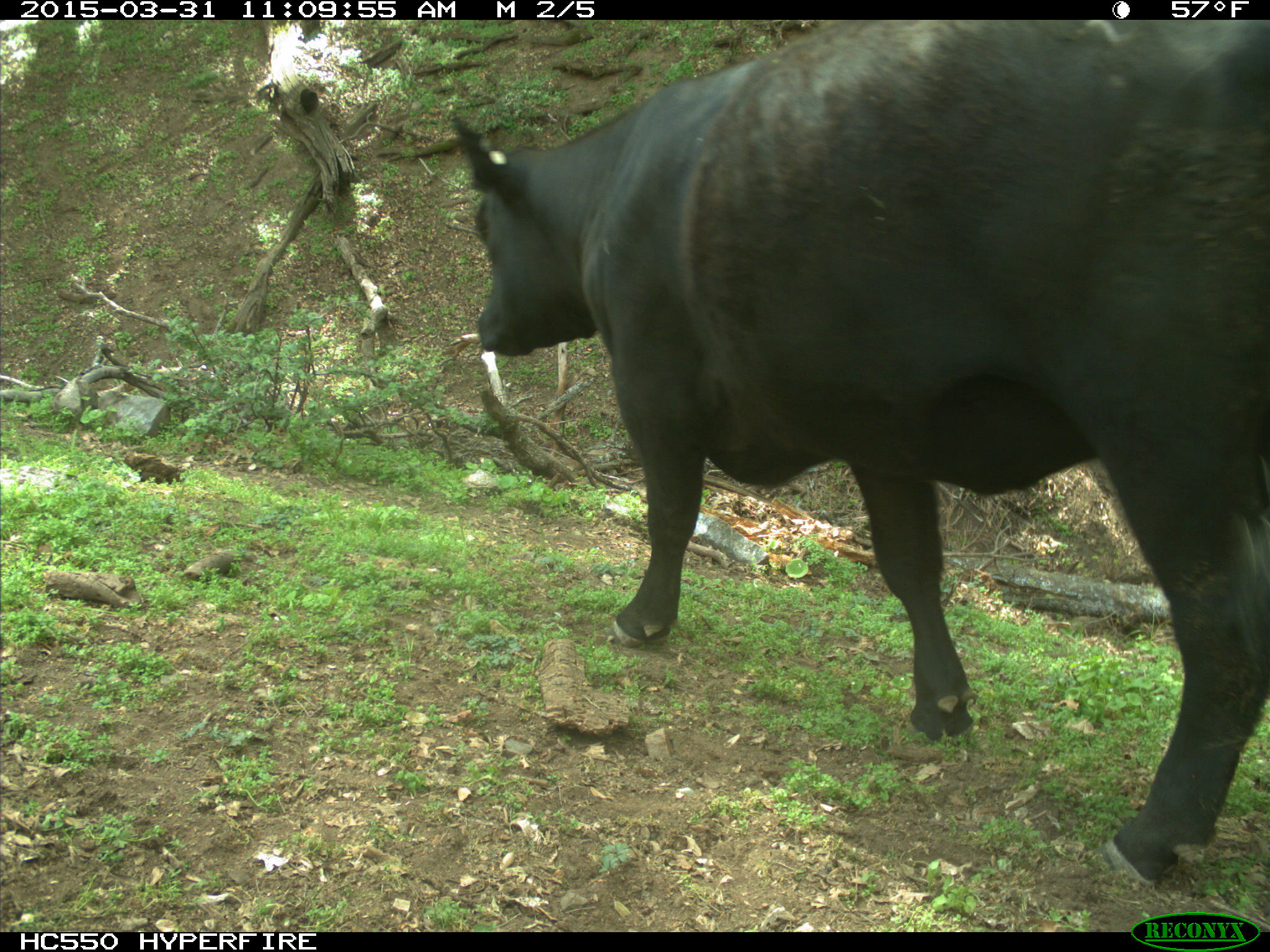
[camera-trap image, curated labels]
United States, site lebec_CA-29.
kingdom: Animalia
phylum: Chordata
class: Mammalia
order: Artiodactyla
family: Bovidae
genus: Bos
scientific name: Bos taurus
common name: domestic cow